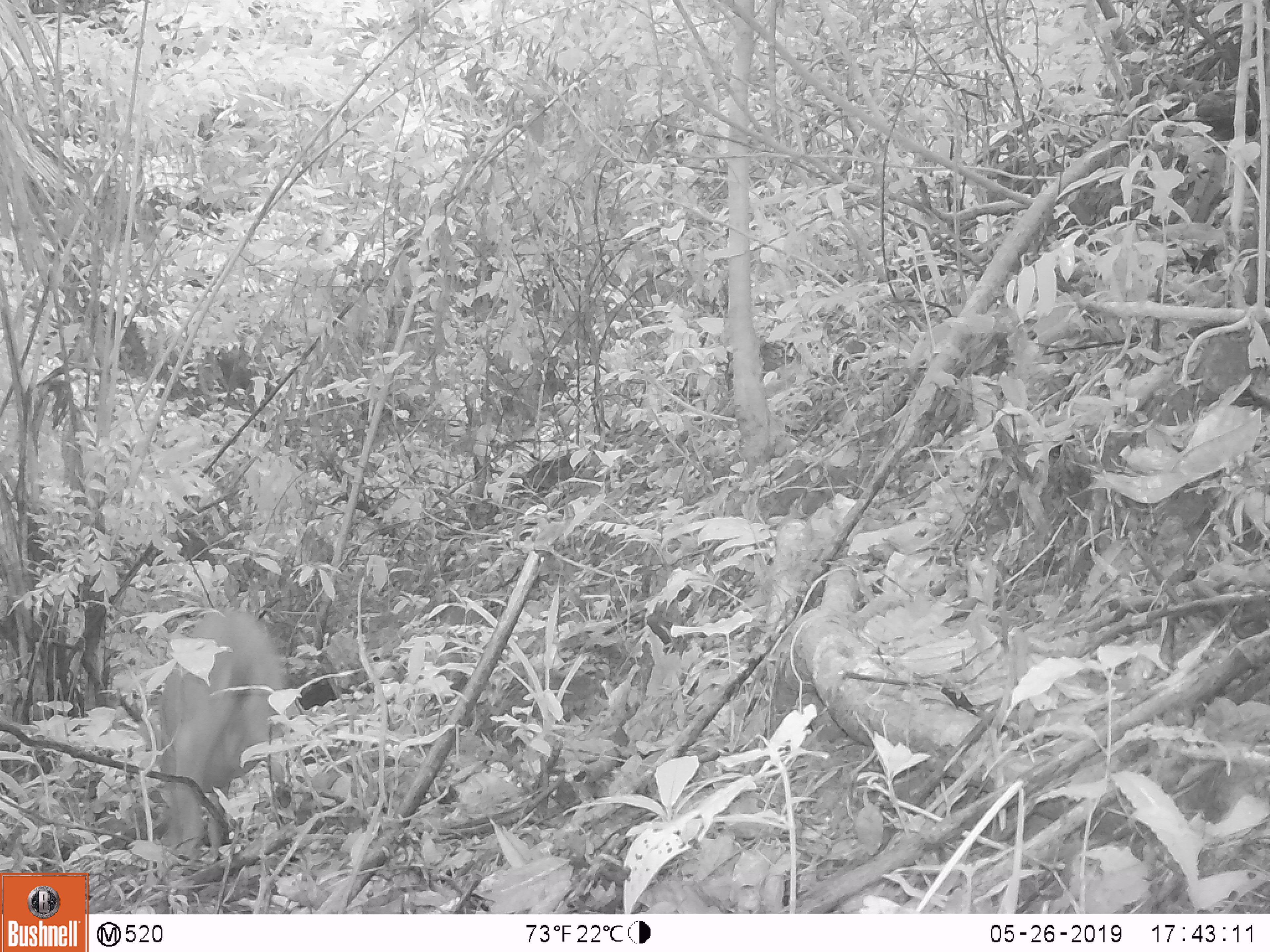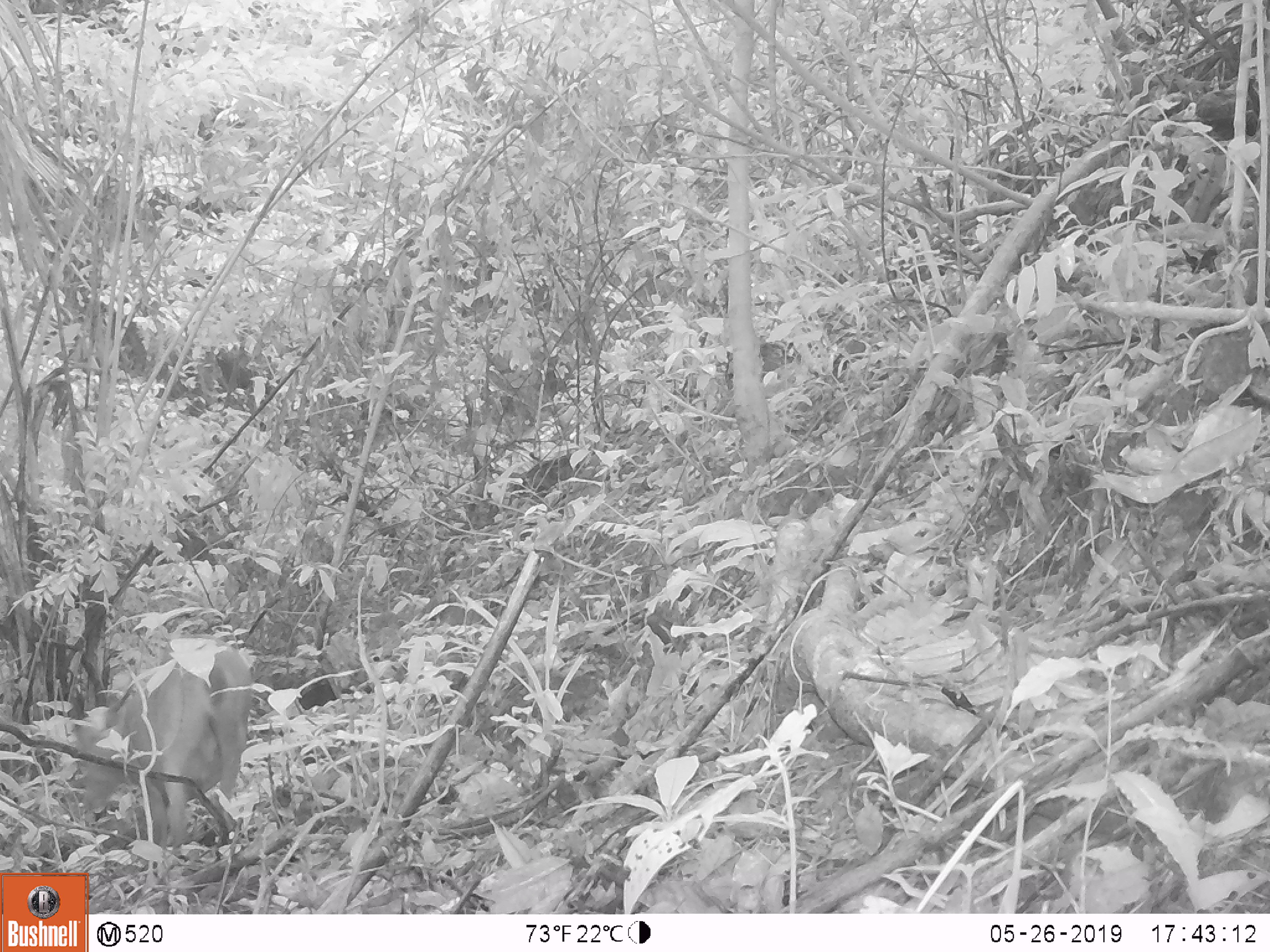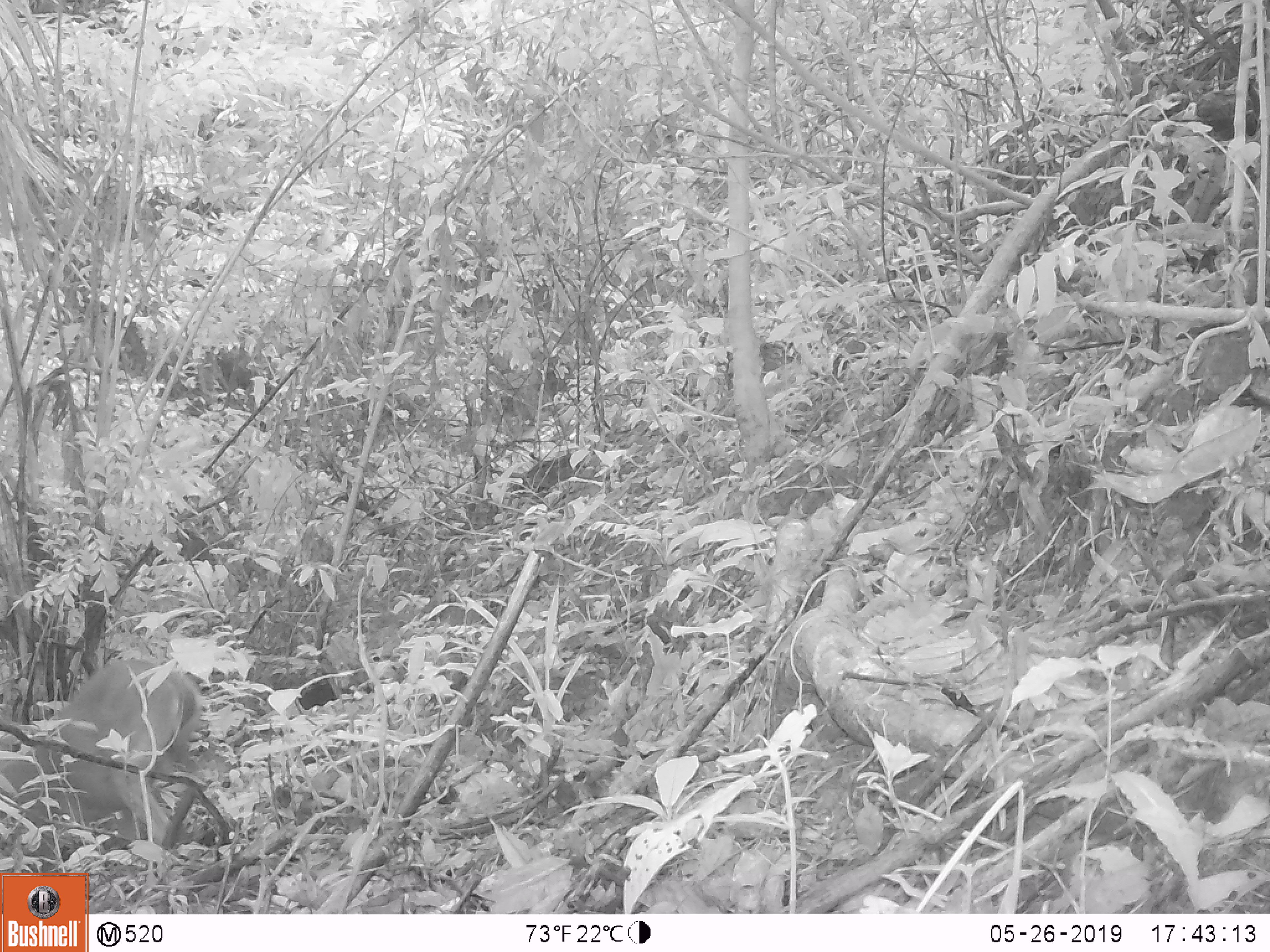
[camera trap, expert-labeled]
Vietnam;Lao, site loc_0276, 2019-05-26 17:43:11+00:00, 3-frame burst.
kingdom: Animalia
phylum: Chordata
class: Mammalia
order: Artiodactyla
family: Cervidae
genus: Muntiacus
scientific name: Muntiacus vuquangensis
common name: large-antlered muntjac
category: large antlered muntjac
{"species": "large antlered muntjac (large-antlered muntjac) (Muntiacus vuquangensis)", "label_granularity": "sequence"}